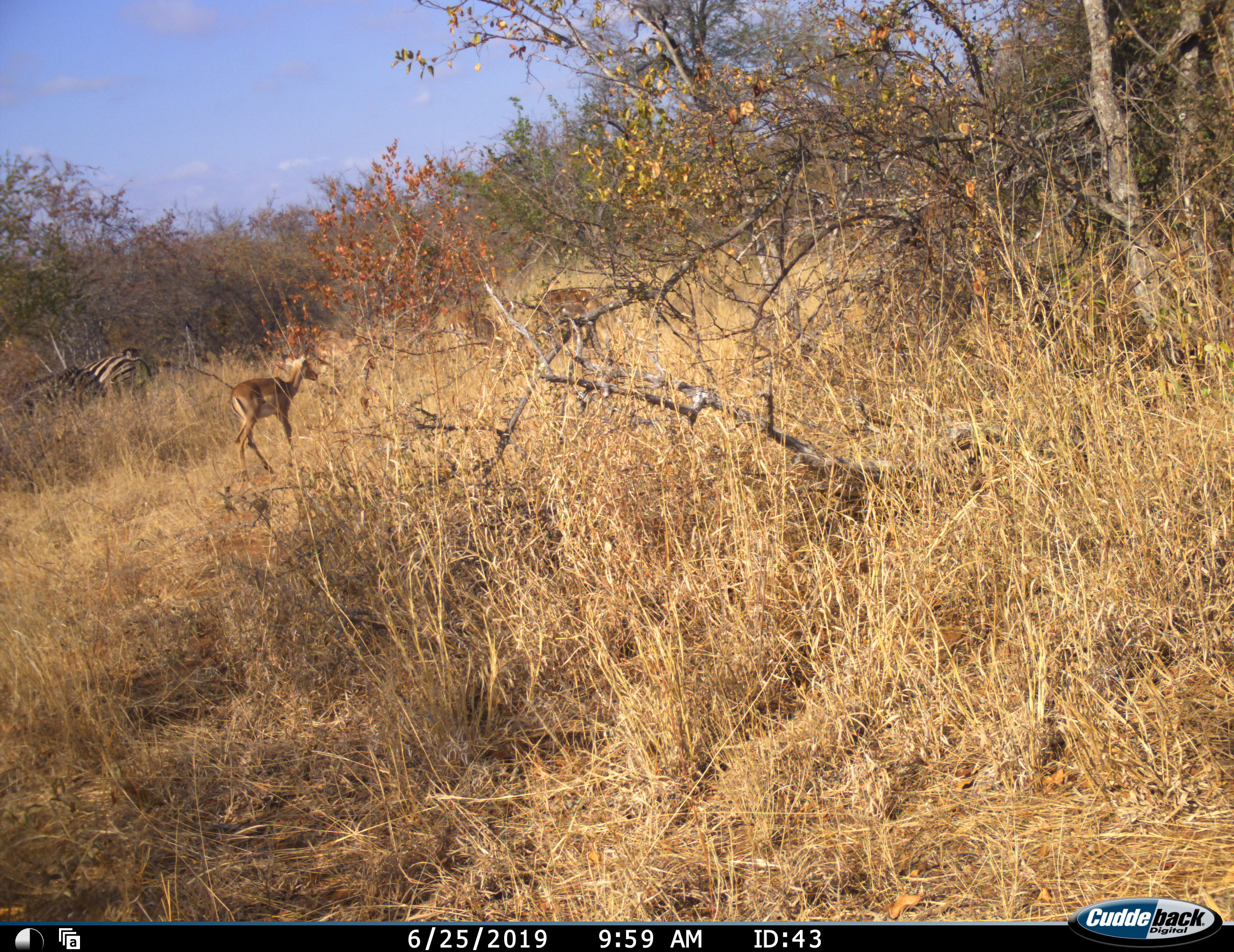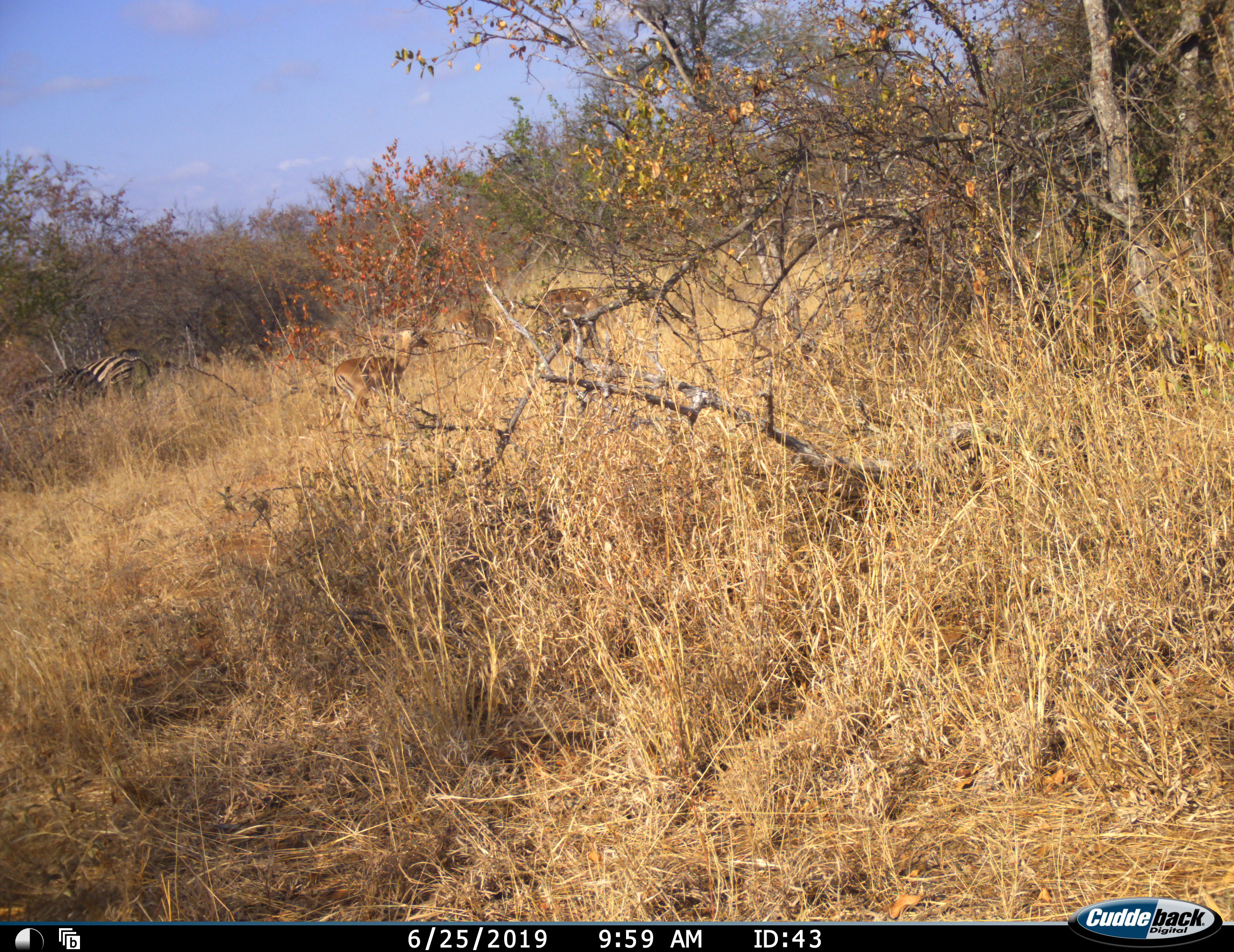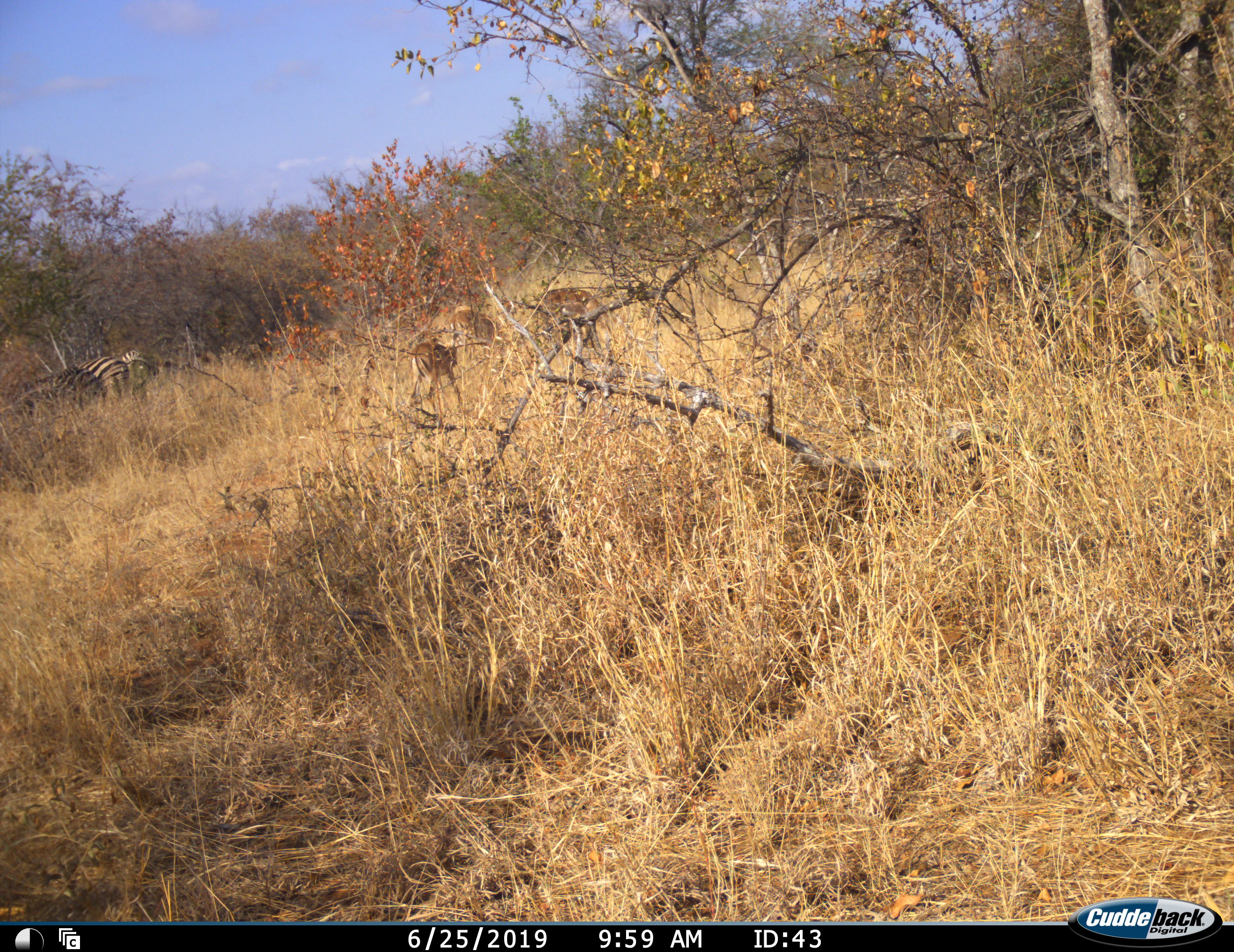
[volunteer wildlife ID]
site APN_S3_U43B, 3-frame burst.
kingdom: Animalia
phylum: Chordata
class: Mammalia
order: Artiodactyla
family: Bovidae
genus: Aepyceros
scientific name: Aepyceros melampus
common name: impala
Impala (Aepyceros melampus), count 3. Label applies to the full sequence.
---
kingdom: Animalia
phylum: Chordata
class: Mammalia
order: Perissodactyla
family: Equidae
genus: Equus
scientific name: Equus quagga burchellii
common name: burchell's zebra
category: zebraburchells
Zebraburchells (burchell's zebra) (Equus quagga burchellii), count 2. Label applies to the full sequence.